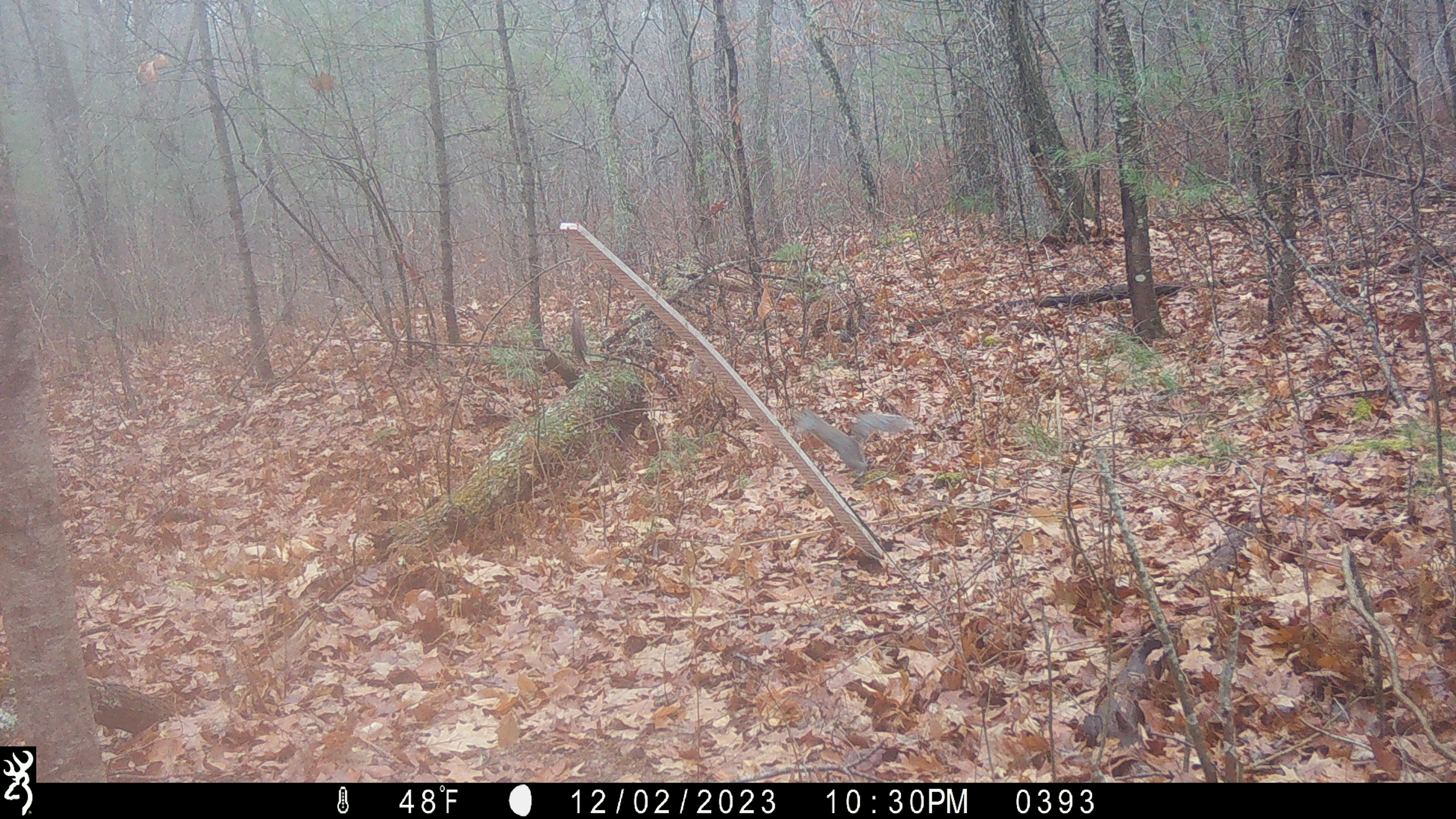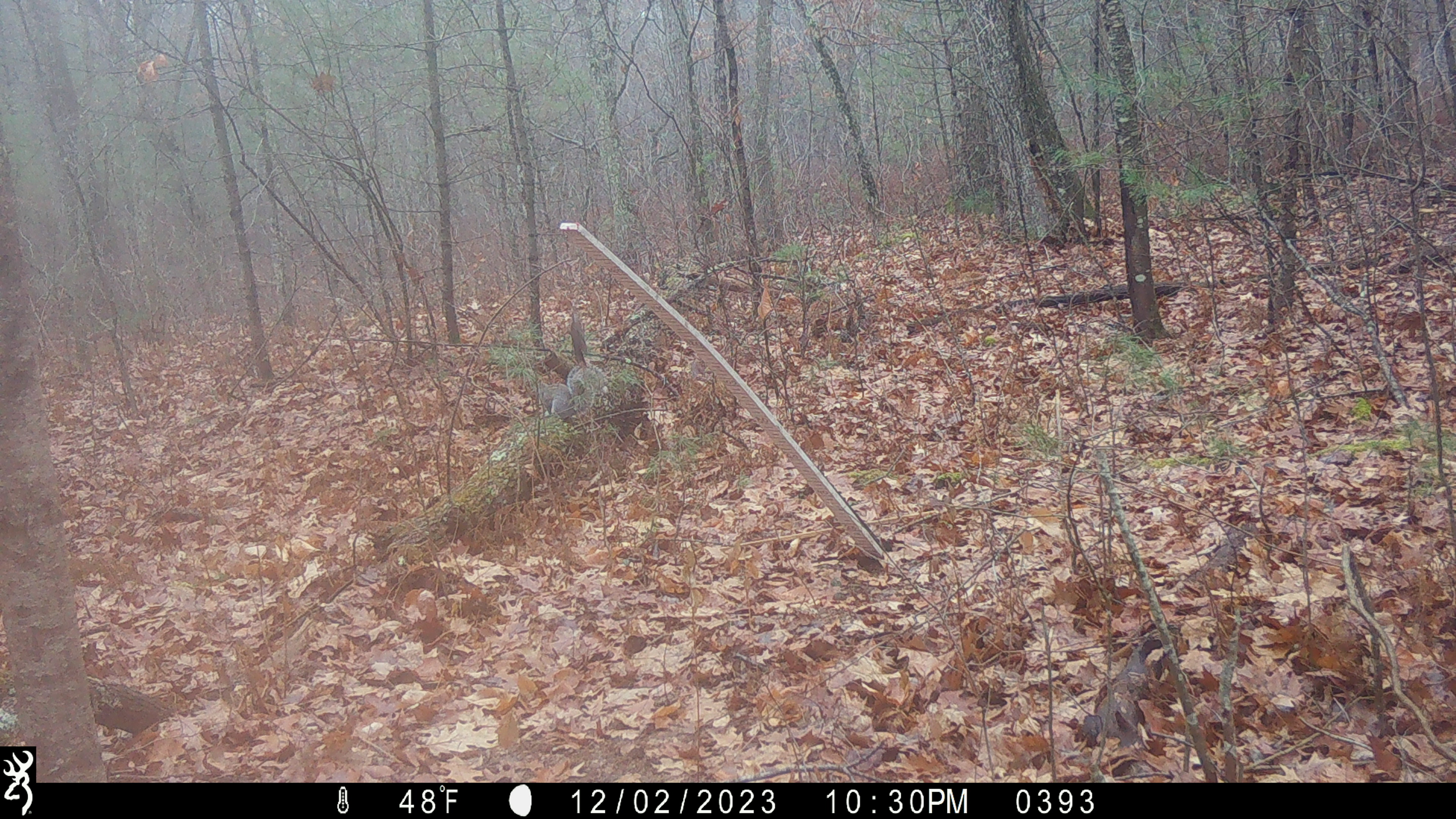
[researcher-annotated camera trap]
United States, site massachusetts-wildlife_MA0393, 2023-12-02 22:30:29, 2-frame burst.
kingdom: Animalia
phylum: Chordata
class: Mammalia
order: Rodentia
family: Sciuridae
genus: Sciurus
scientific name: Sciurus carolinensis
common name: gray squirrel